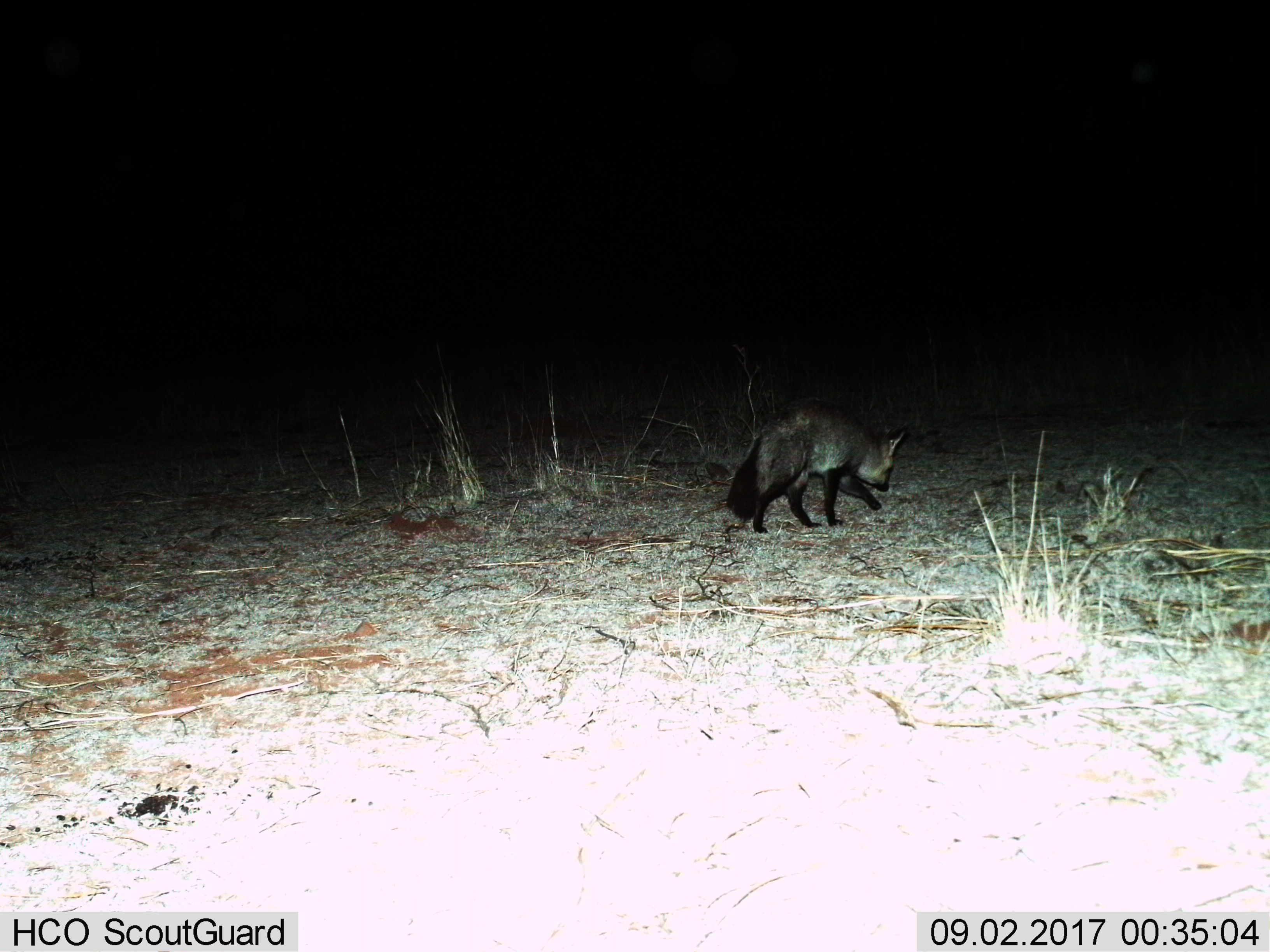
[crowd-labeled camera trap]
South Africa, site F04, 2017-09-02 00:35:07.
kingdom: Animalia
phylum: Chordata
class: Mammalia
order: Carnivora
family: Canidae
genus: Otocyon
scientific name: Otocyon megalotis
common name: bat-eared fox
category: foxbateared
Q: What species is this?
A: Foxbateared (bat-eared fox) (Otocyon megalotis).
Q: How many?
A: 1.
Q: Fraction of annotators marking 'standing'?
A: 14%.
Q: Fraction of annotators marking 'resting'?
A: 0%.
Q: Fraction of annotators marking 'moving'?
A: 100%.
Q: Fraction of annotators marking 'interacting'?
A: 0%.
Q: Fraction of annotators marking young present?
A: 0%.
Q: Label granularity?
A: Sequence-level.